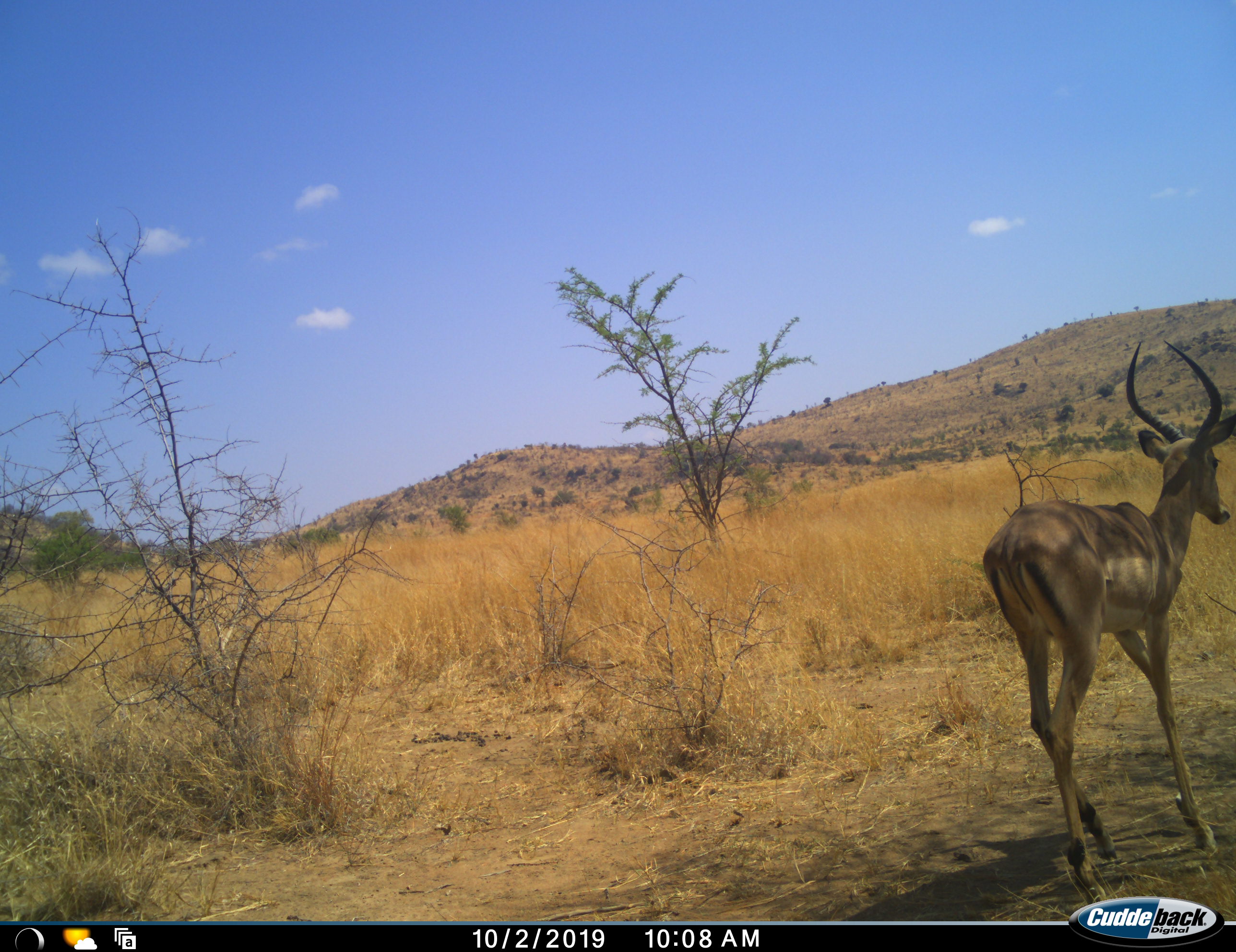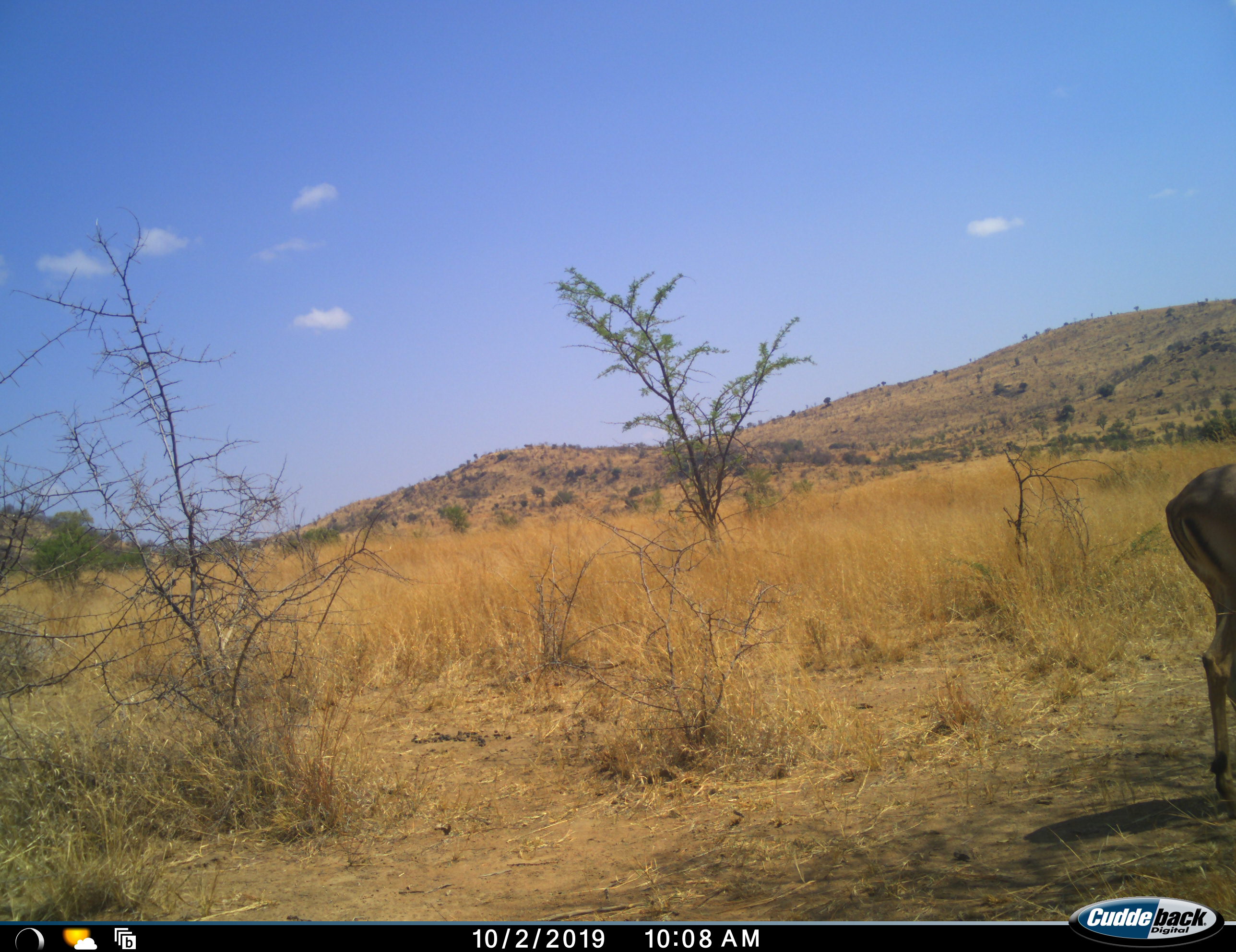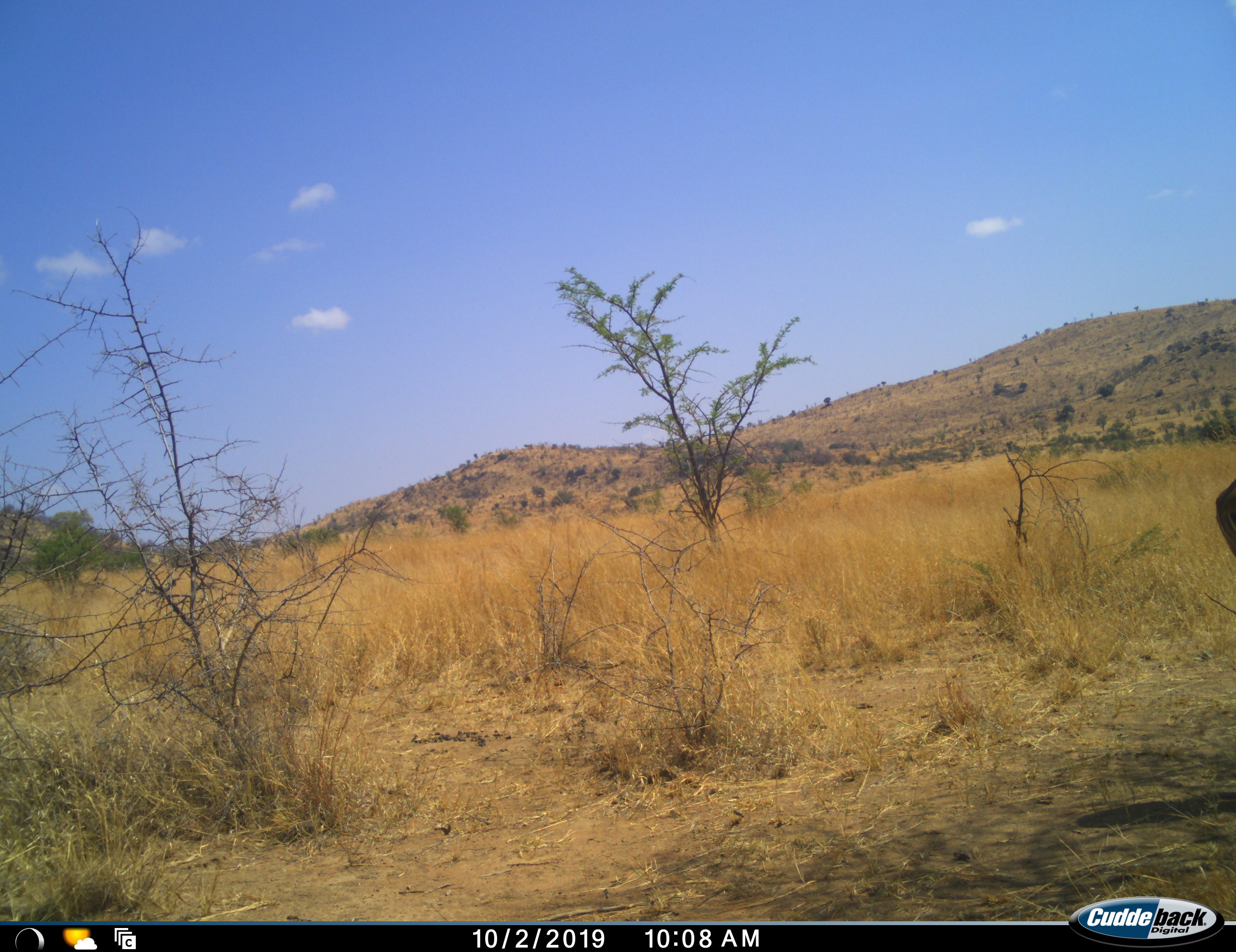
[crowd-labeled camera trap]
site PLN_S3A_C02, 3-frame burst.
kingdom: Animalia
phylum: Chordata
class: Mammalia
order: Artiodactyla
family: Bovidae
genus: Aepyceros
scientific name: Aepyceros melampus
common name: impala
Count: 1.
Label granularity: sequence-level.